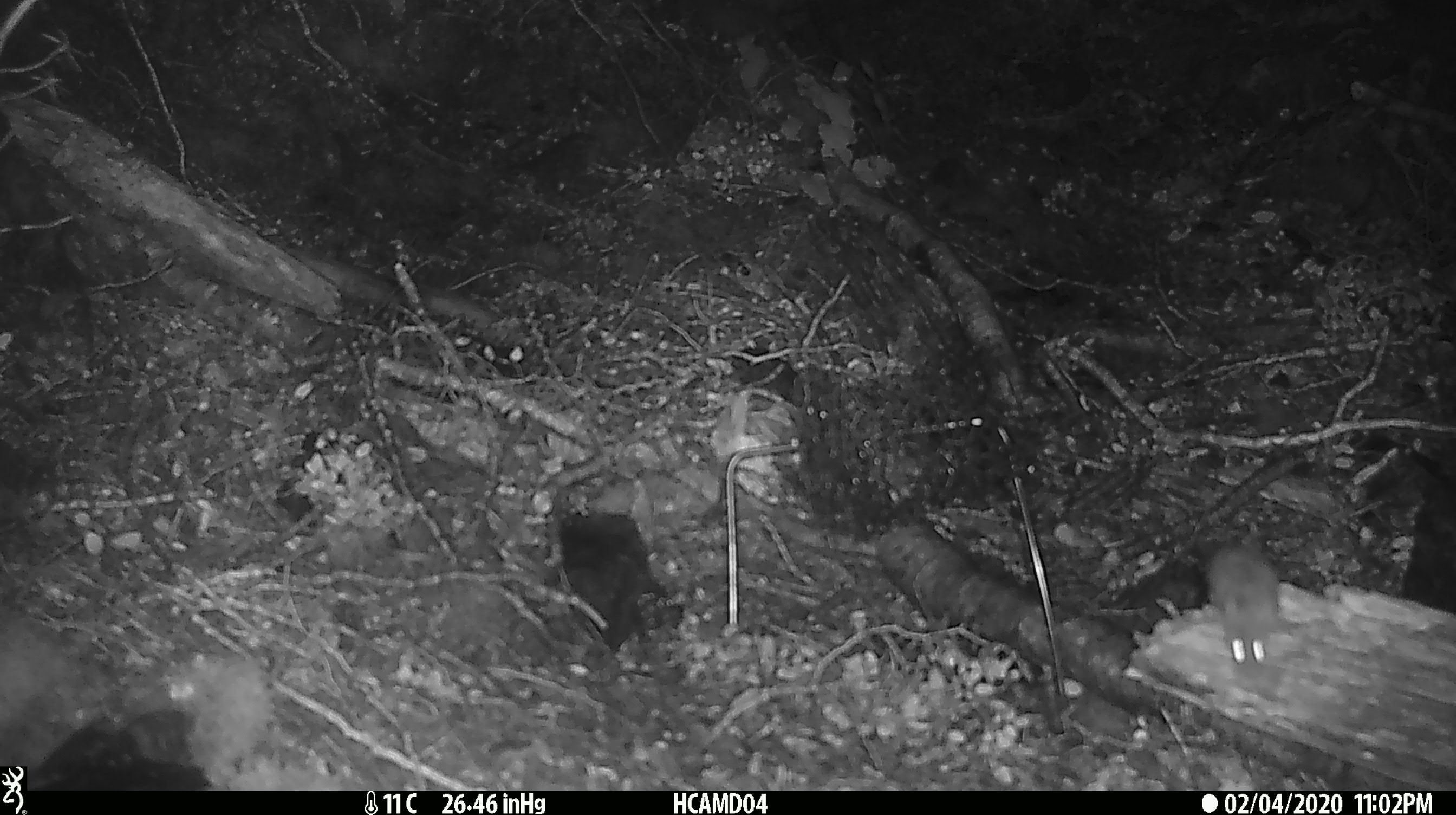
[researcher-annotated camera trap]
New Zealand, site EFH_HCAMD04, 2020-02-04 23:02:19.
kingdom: Animalia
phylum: Chordata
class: Mammalia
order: Rodentia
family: Muridae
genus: Mus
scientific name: Mus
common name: mouse